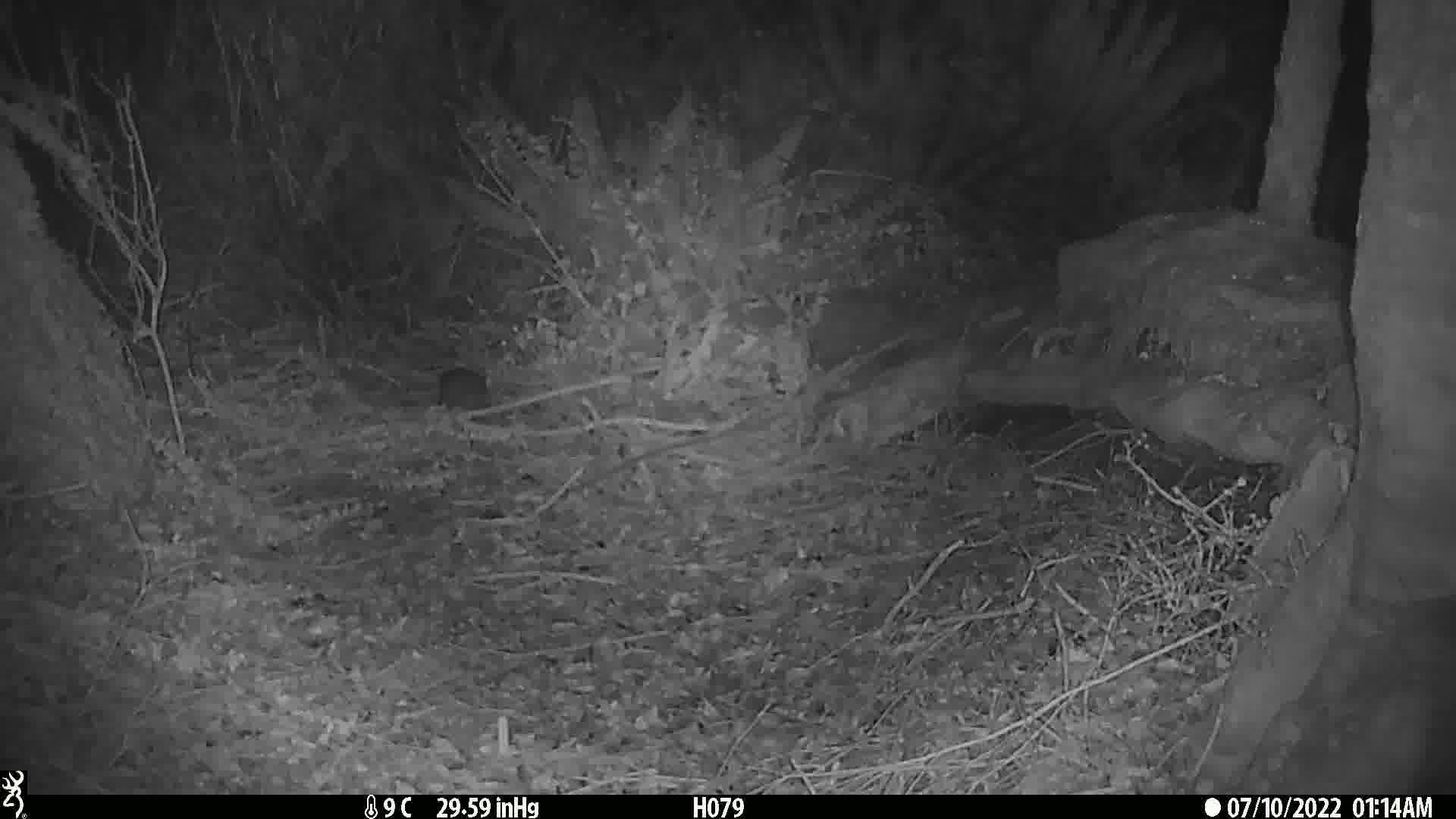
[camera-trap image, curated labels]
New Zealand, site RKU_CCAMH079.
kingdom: Animalia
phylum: Chordata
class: Mammalia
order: Rodentia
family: Muridae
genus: Rattus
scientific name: Rattus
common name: rat